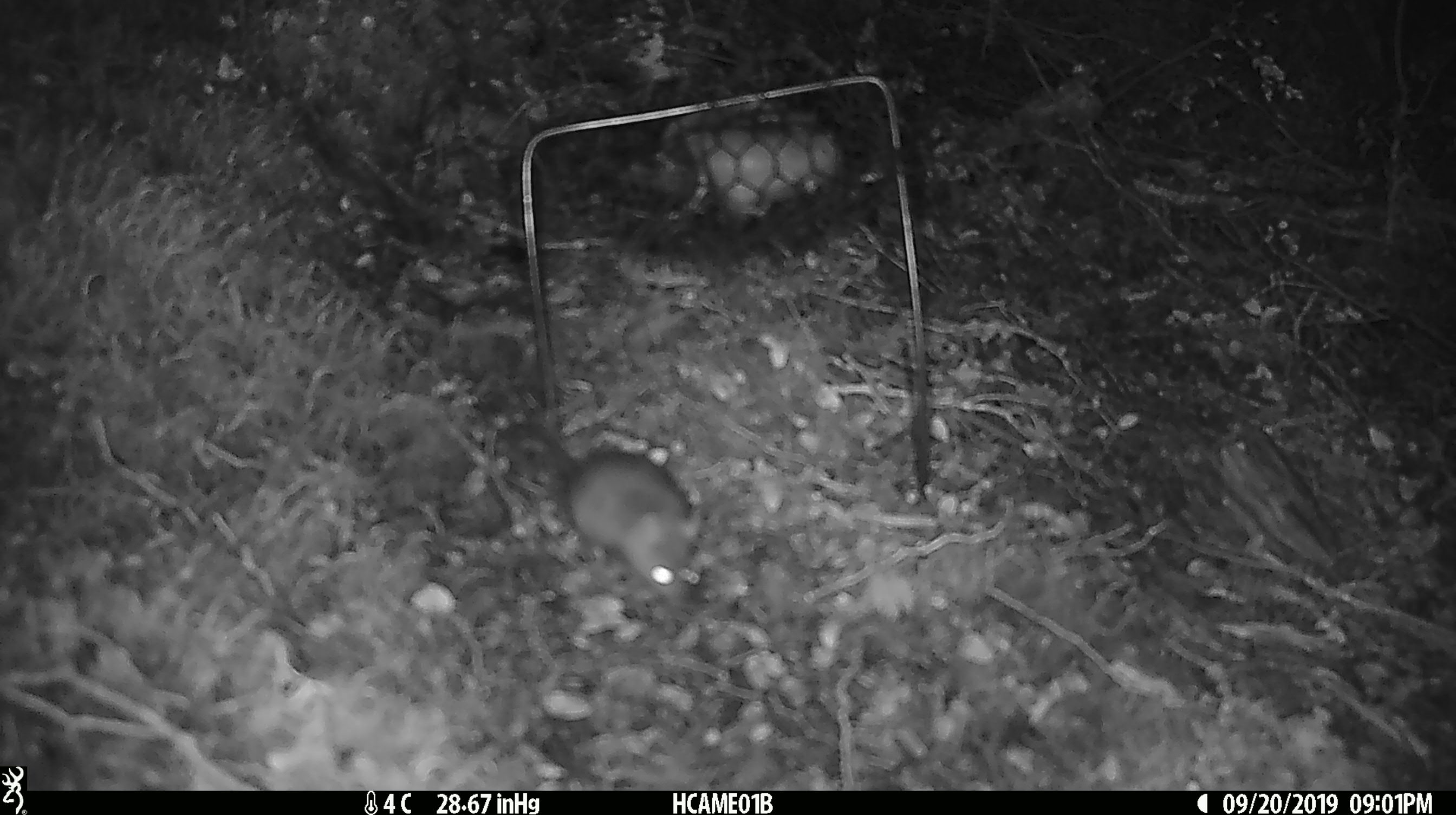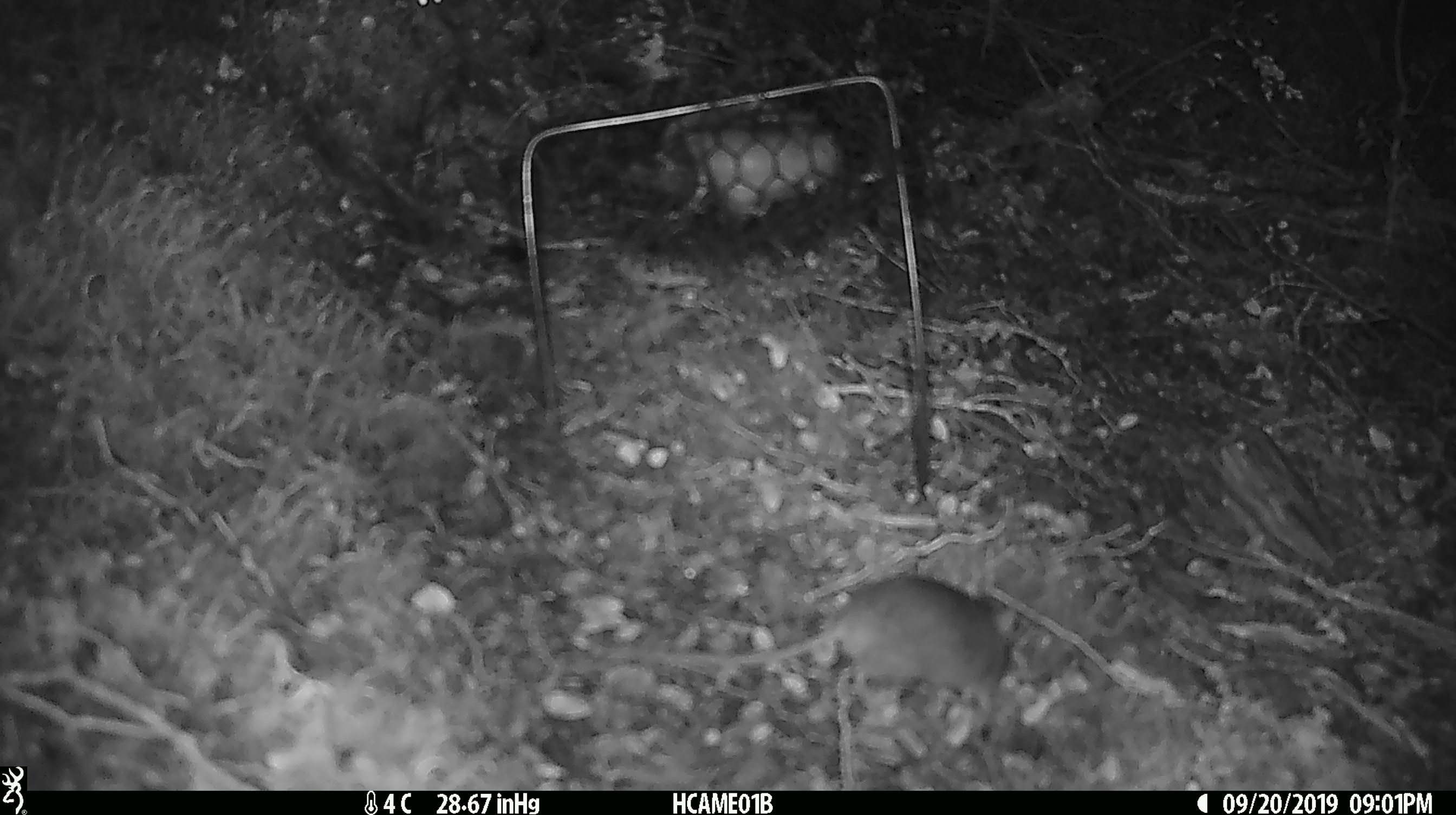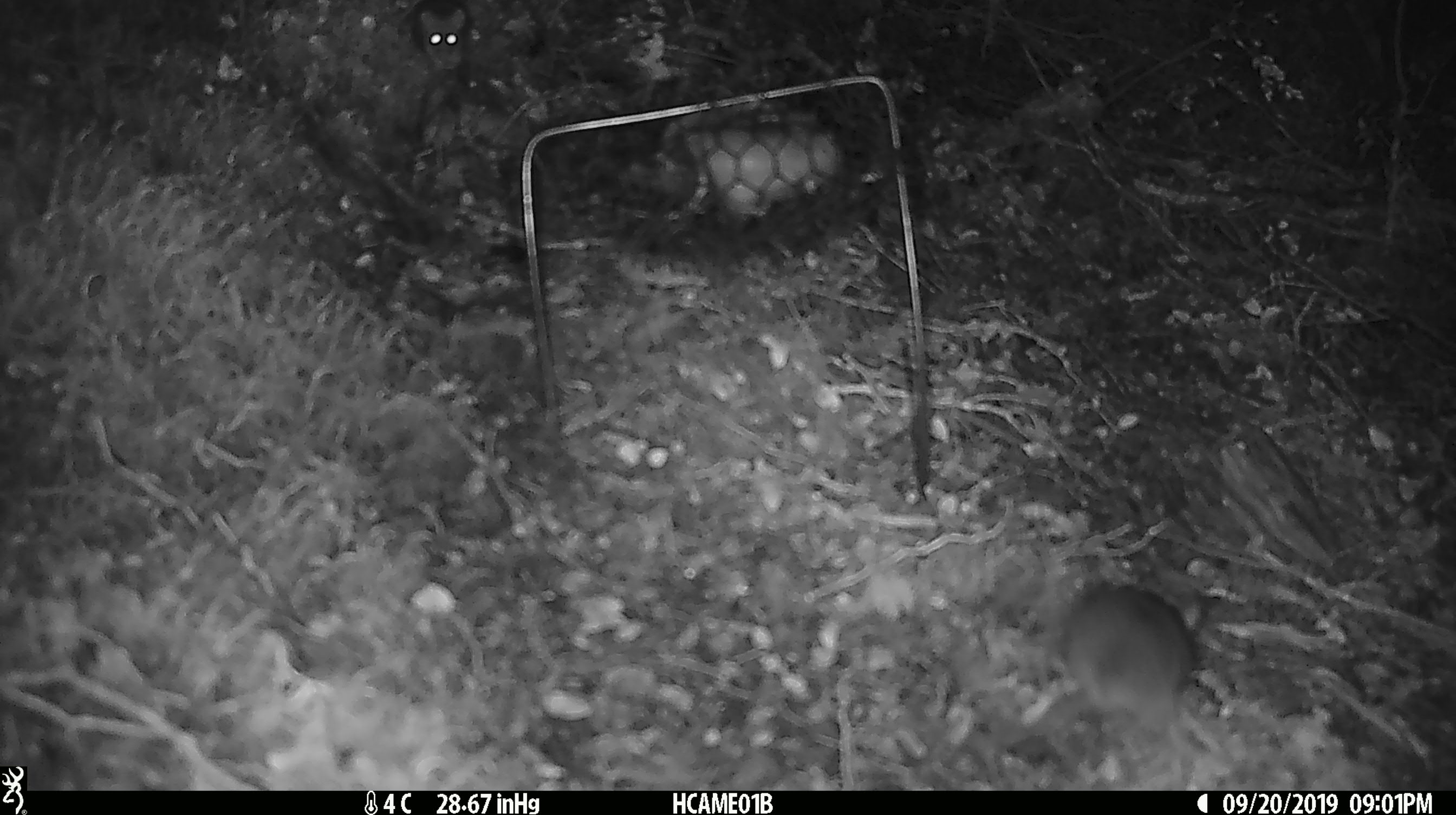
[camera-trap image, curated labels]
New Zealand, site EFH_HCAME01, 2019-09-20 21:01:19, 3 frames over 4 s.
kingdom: Animalia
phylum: Chordata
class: Mammalia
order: Rodentia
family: Muridae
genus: Mus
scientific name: Mus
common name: mouse